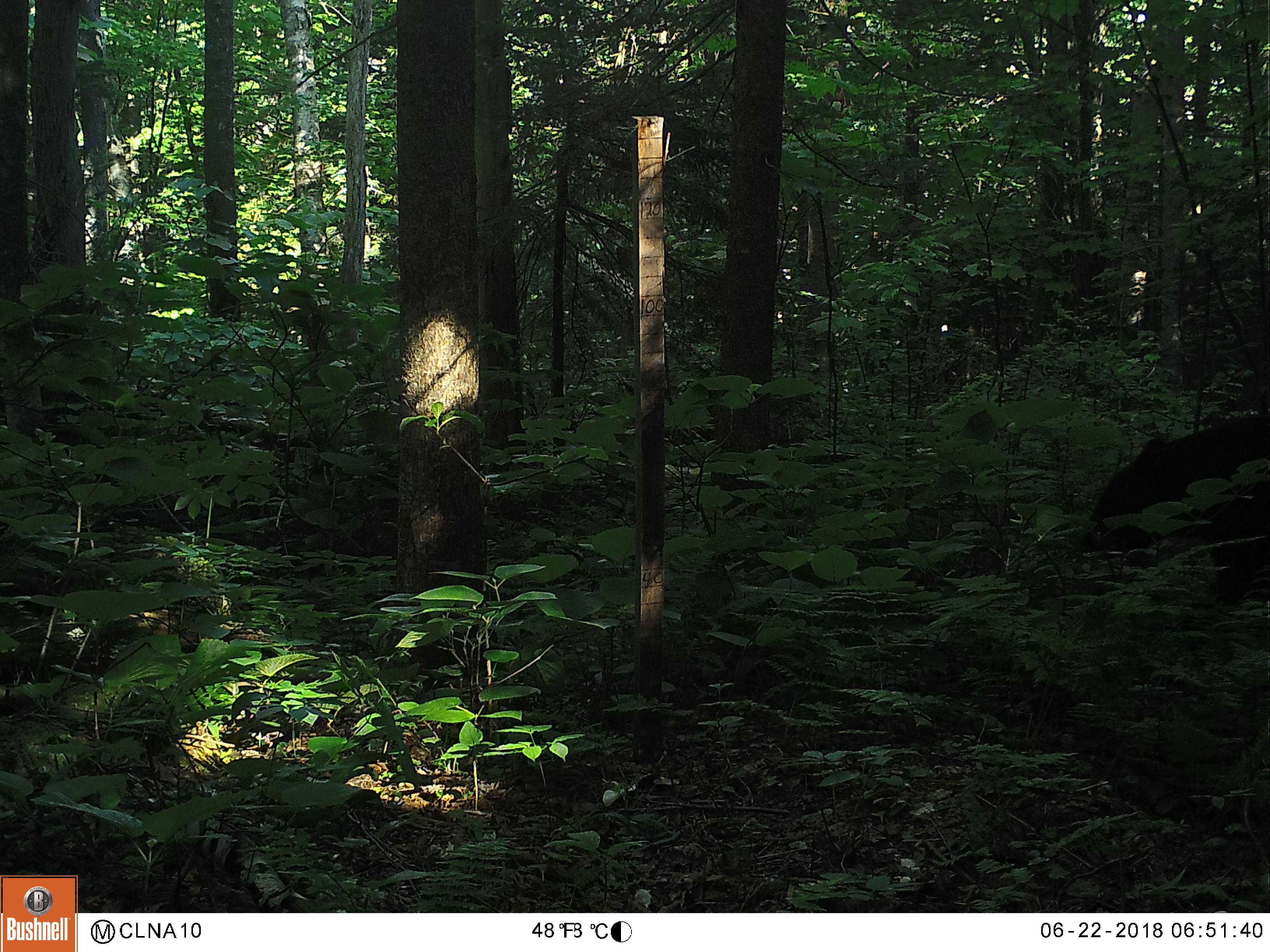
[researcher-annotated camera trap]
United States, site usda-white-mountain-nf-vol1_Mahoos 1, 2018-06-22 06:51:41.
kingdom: Animalia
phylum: Chordata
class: Mammalia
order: Carnivora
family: Ursidae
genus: Ursus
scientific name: Ursus americanus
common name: black bear